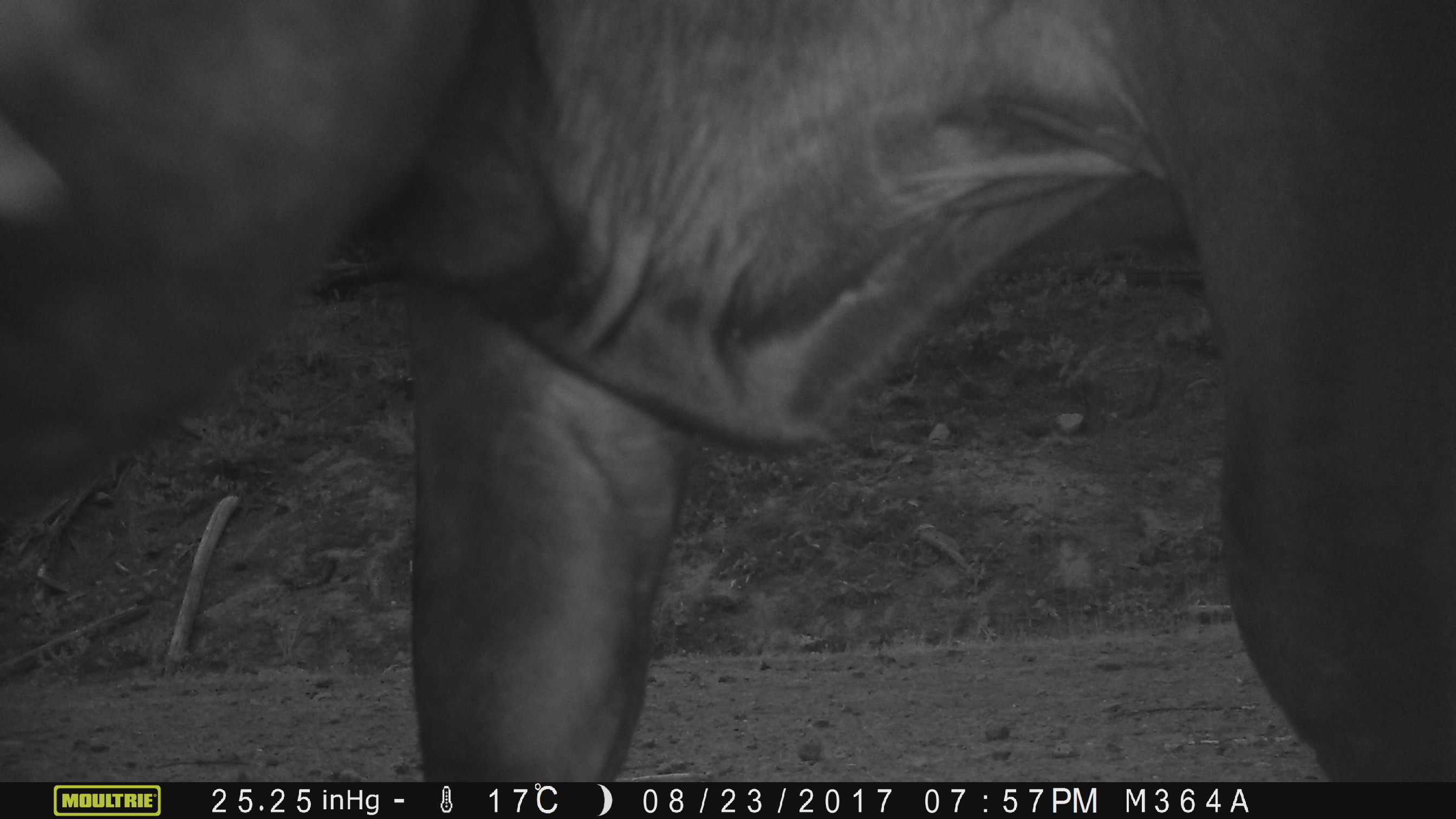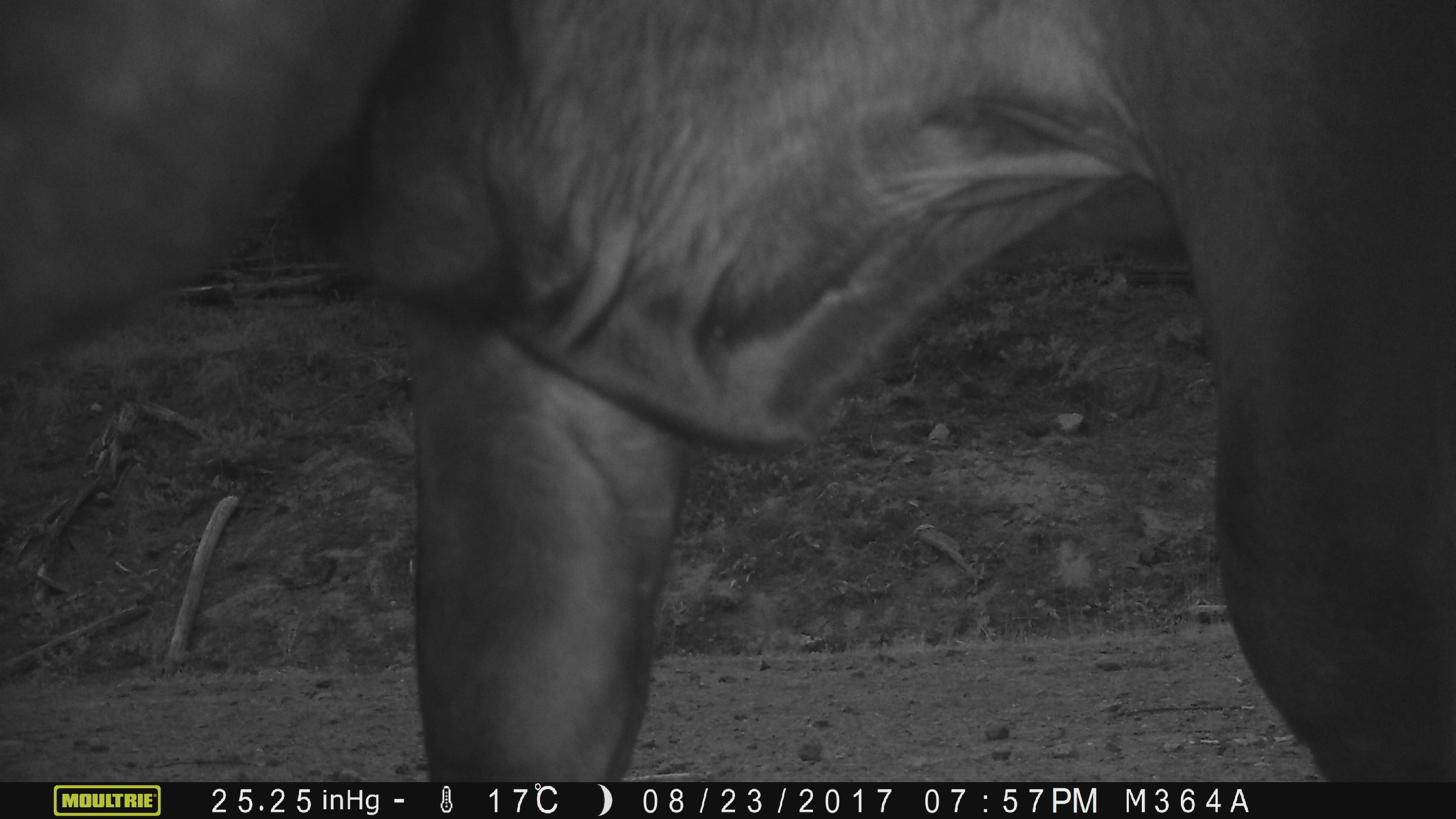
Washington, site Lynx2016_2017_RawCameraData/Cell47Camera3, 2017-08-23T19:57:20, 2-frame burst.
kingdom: Animalia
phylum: Chordata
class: Mammalia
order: Artiodactyla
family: Bovidae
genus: Bos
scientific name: Bos taurus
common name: domestic cattle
Domestic cattle (Bos taurus). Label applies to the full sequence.